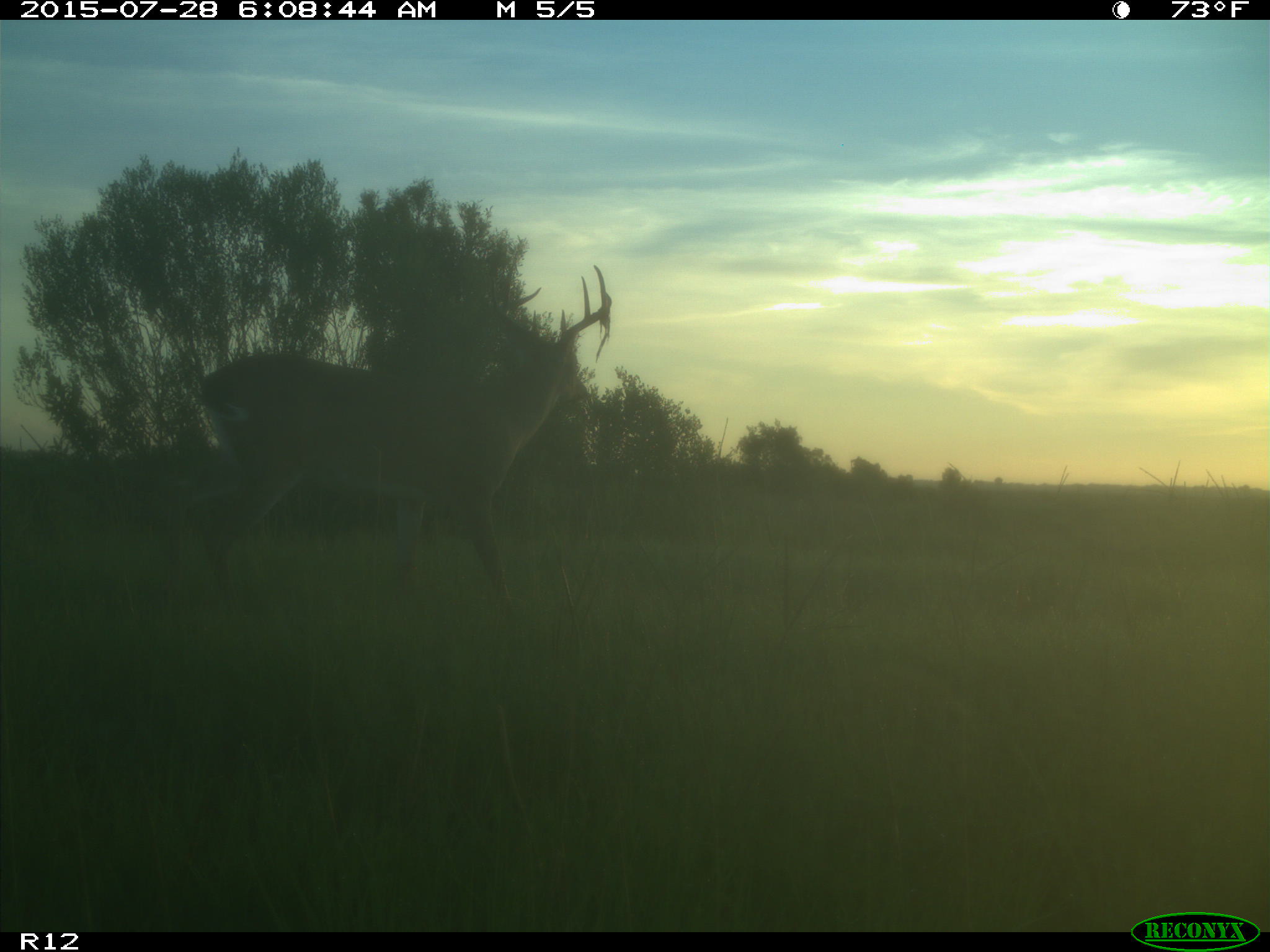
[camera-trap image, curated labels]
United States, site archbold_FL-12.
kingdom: Animalia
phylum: Chordata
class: Mammalia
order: Artiodactyla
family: Cervidae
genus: Odocoileus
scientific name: Odocoileus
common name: deer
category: unidentified deer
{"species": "unidentified deer (deer) (Odocoileus)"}